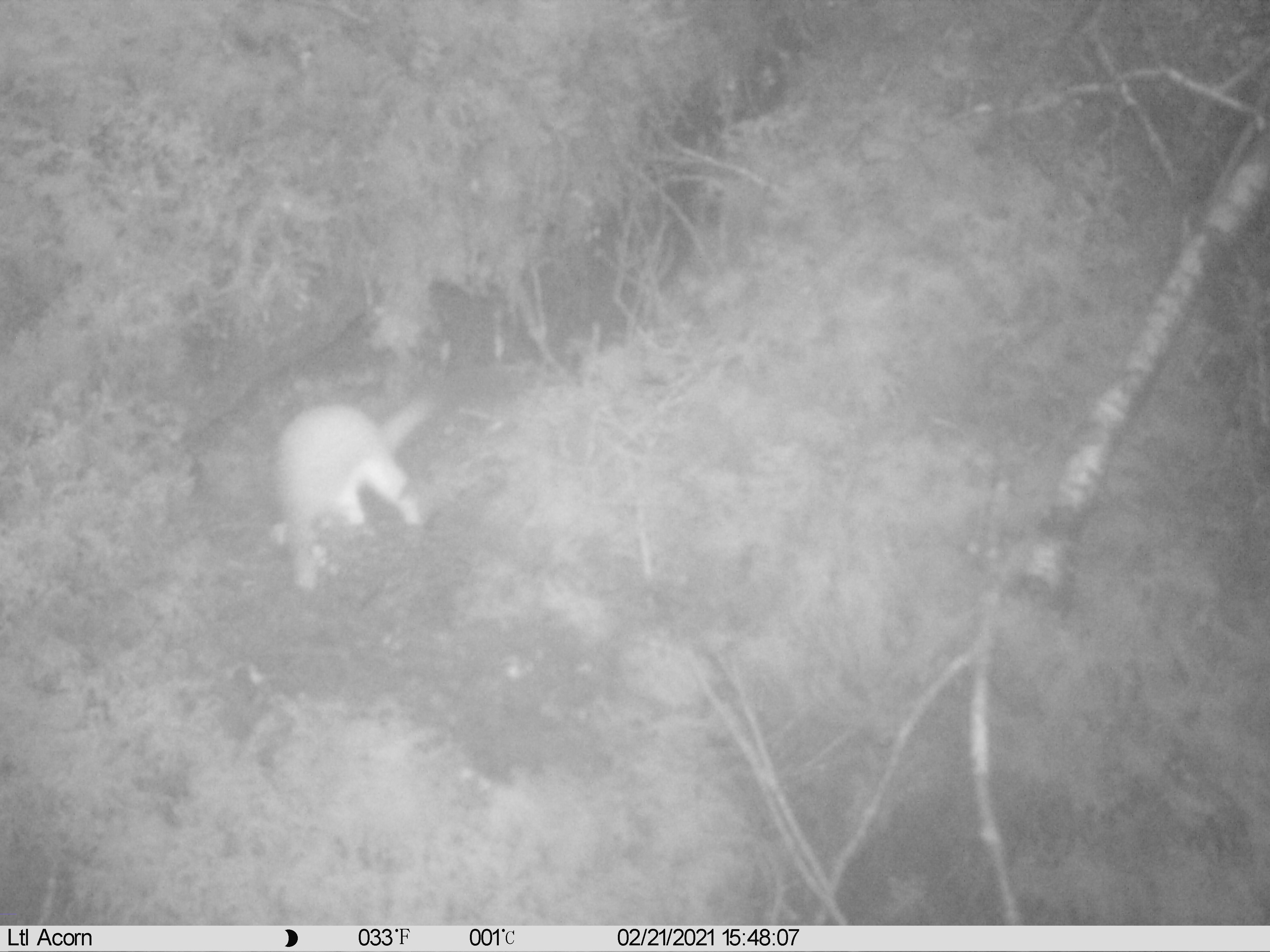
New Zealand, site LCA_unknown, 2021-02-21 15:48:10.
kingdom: Animalia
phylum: Chordata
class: Mammalia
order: Carnivora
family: Mustelidae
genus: Mustela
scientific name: Mustela erminea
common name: stoat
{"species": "stoat (Mustela erminea)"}